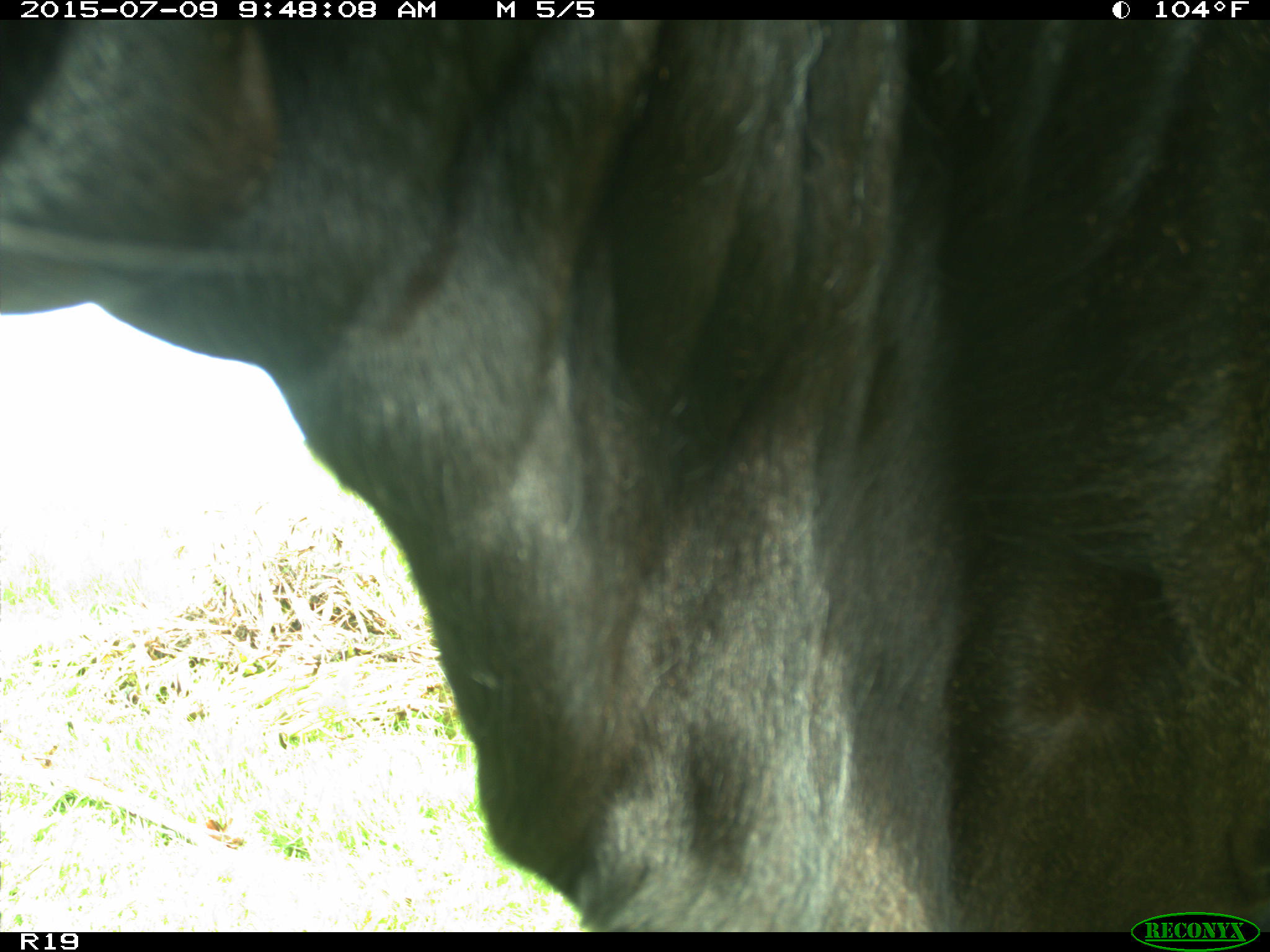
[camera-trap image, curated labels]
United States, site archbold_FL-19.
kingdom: Animalia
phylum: Chordata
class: Mammalia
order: Artiodactyla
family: Bovidae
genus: Bos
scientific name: Bos taurus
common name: domestic cow